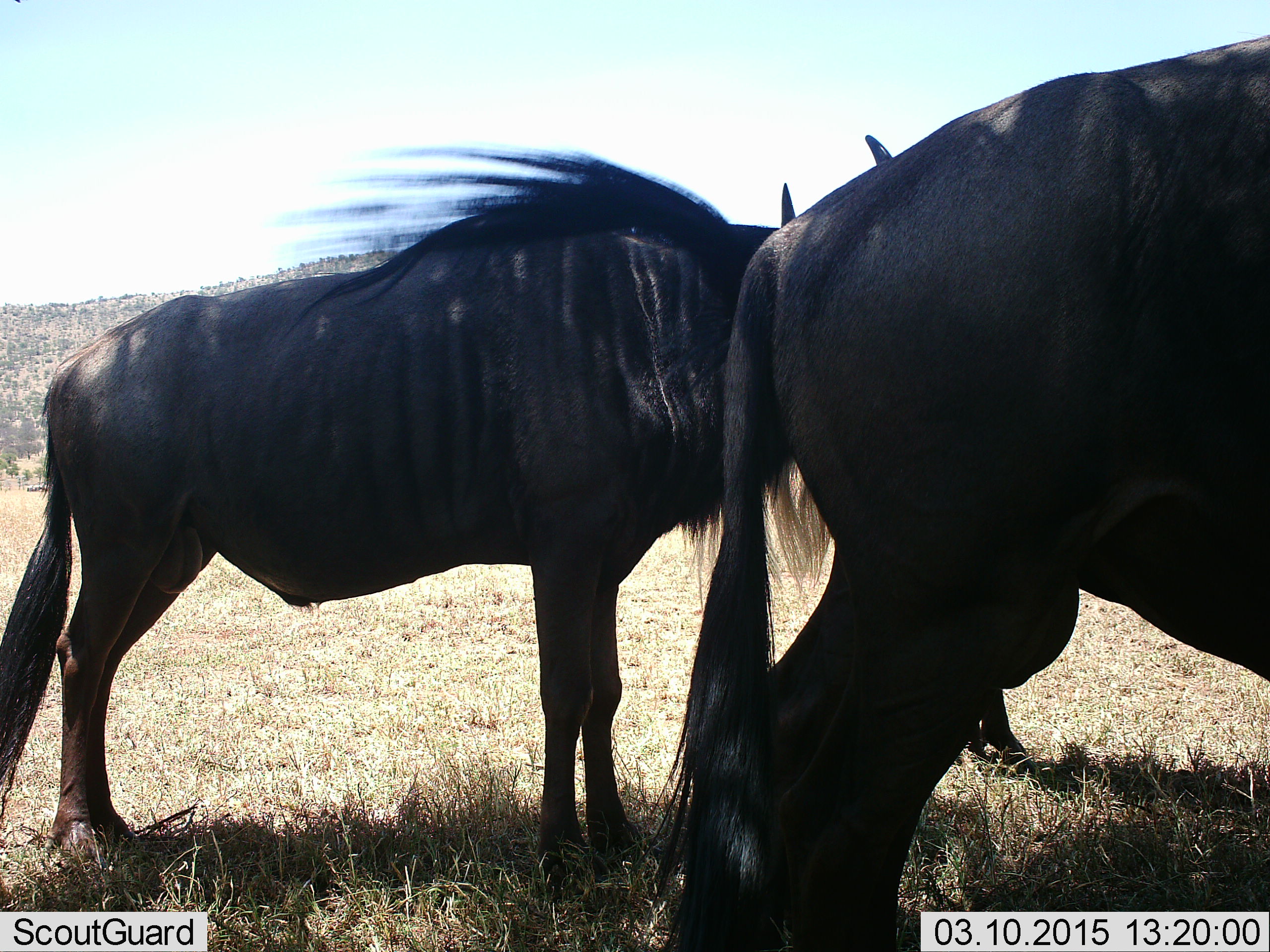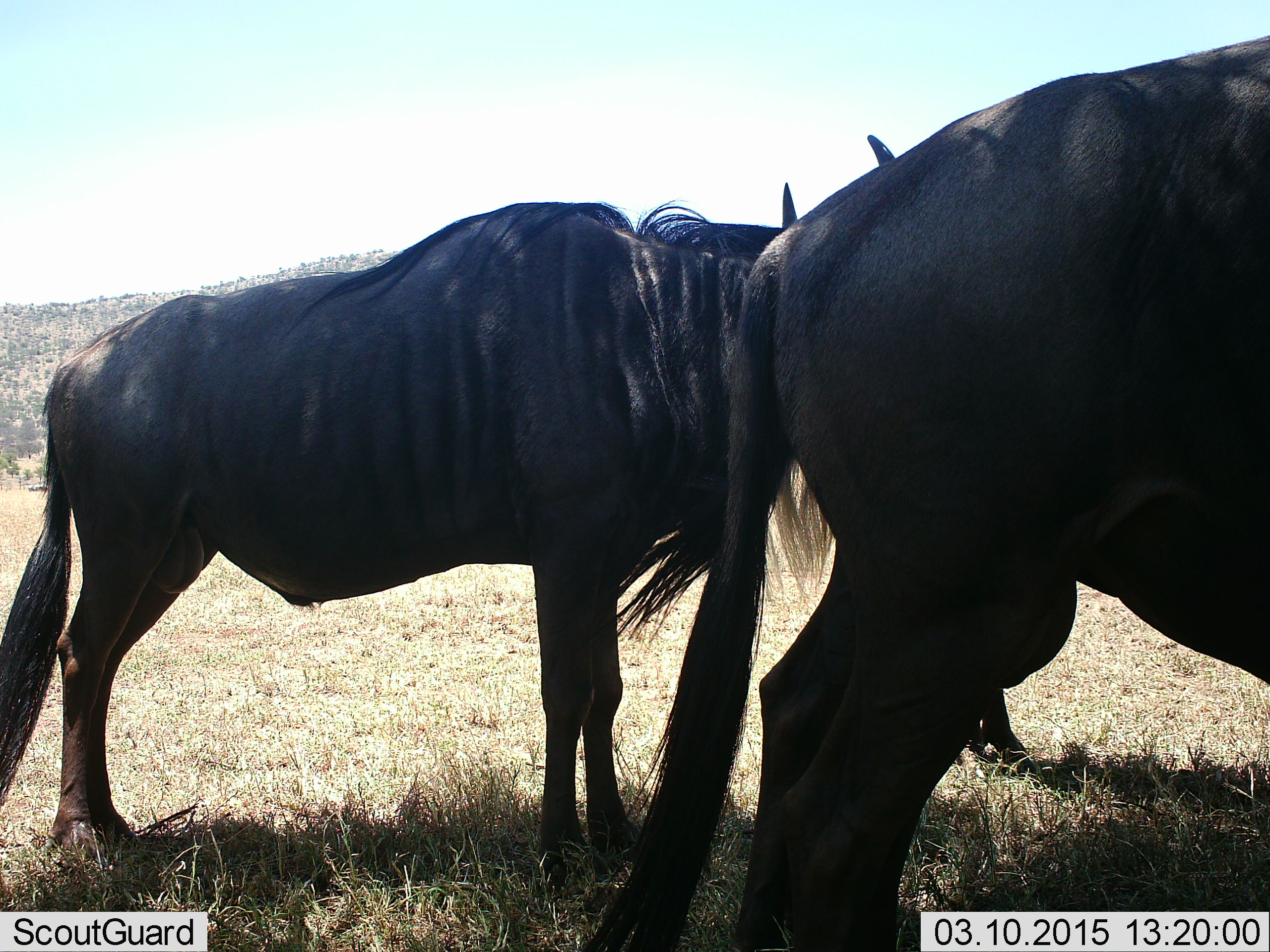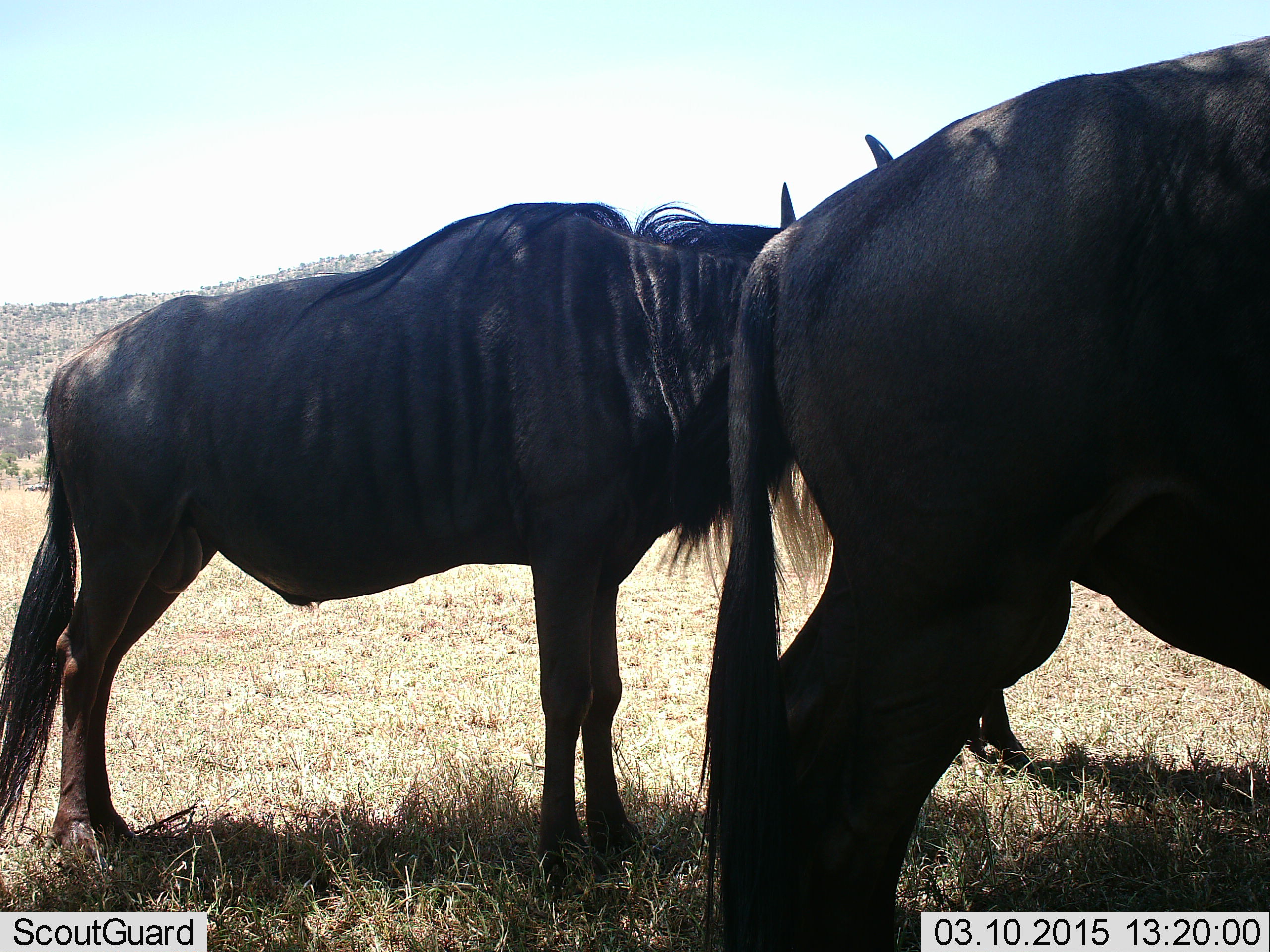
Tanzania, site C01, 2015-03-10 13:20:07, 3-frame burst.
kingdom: Animalia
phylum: Chordata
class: Mammalia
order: Artiodactyla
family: Bovidae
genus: Connochaetes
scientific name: Connochaetes taurinus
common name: blue wildebeest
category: wildebeest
Wildebeest (blue wildebeest) (Connochaetes taurinus), count 3. Behavior (volunteer vote fractions): standing 100%, resting 0%, moving 0%, interacting 0%. Young present (vote fraction): 0%. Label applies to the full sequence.